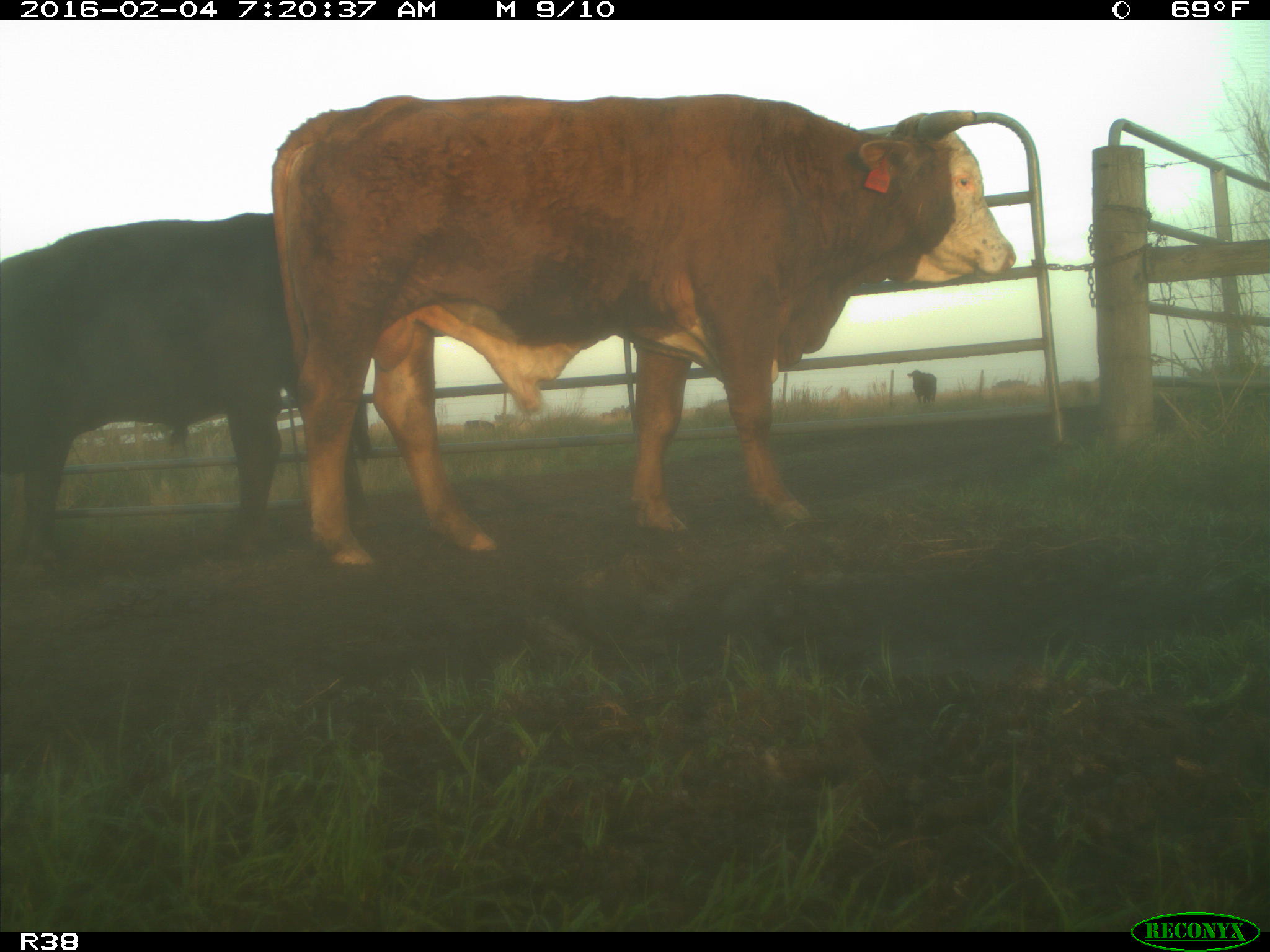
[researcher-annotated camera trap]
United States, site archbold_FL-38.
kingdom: Animalia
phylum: Chordata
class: Mammalia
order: Artiodactyla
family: Bovidae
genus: Bos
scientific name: Bos taurus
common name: domestic cow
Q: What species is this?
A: Bos taurus (domestic cow).